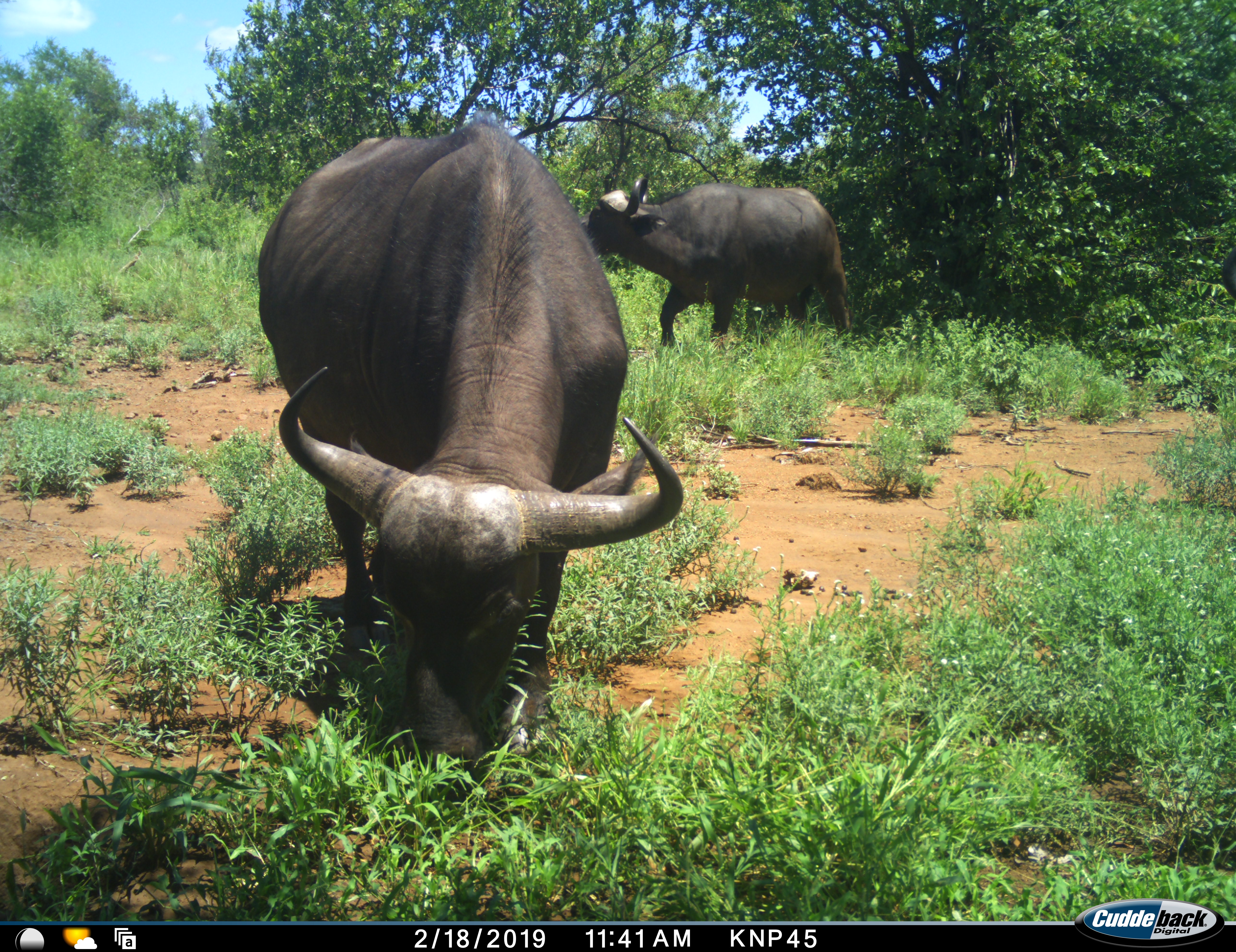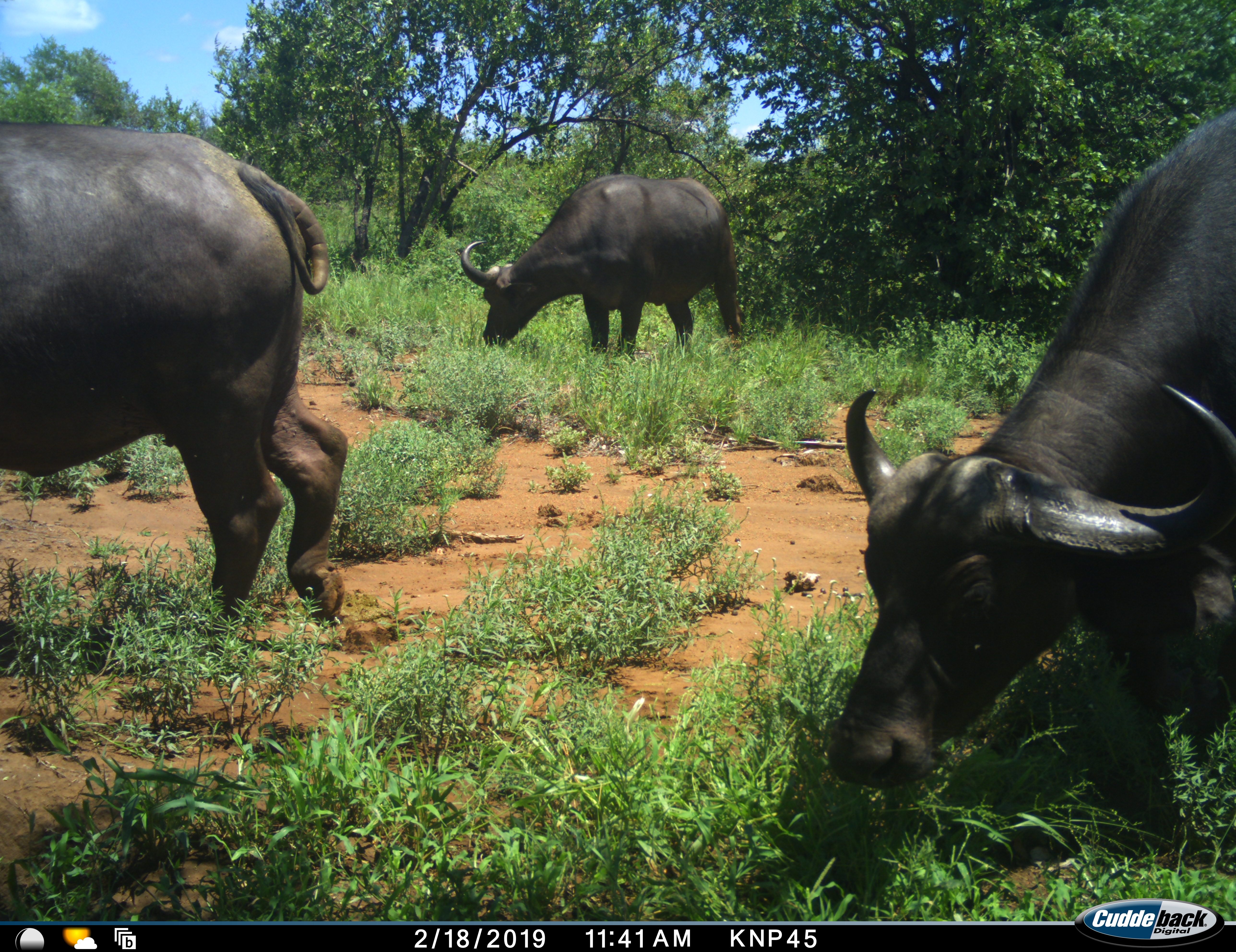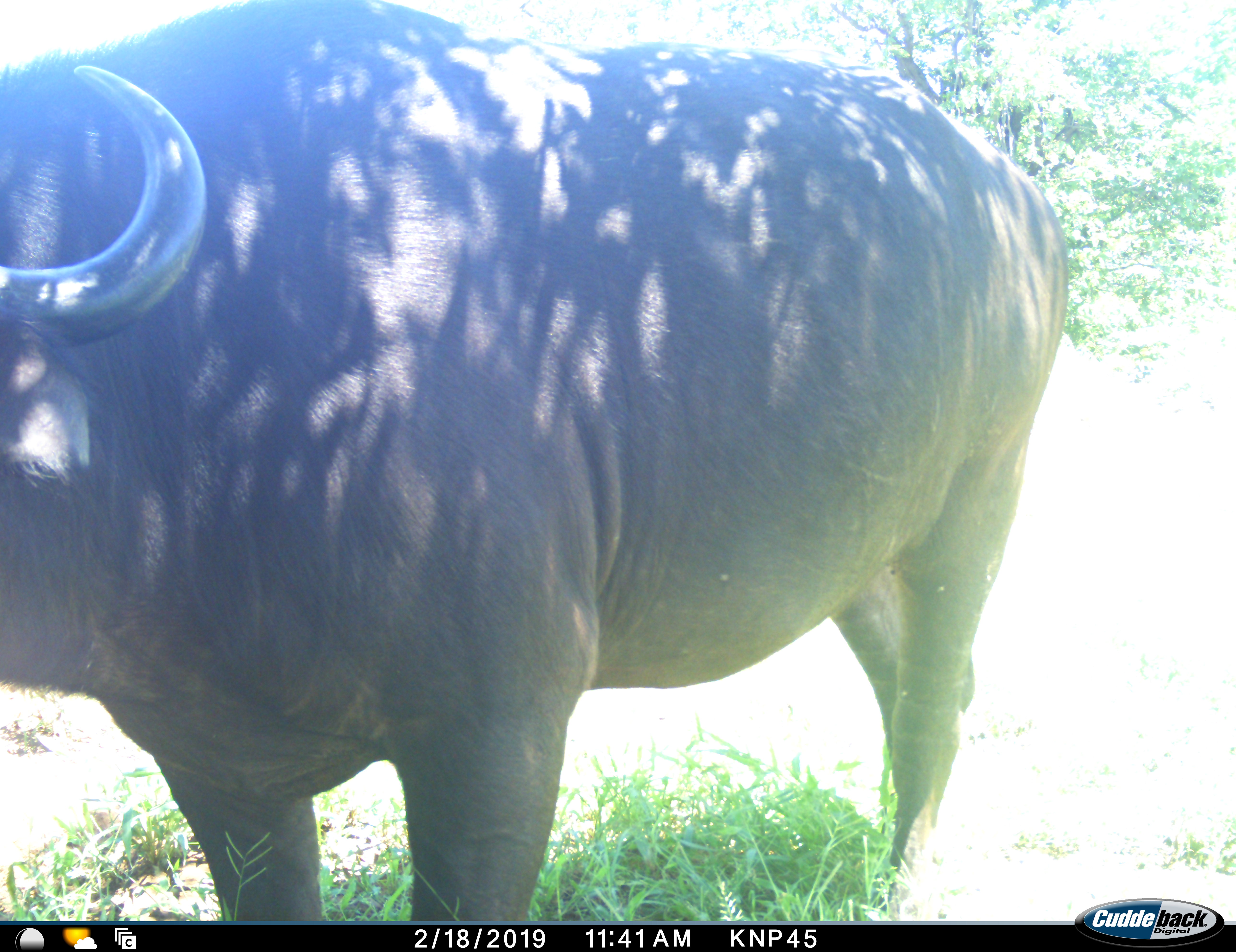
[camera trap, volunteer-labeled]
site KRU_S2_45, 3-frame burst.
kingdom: Animalia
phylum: Chordata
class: Mammalia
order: Artiodactyla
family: Bovidae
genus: Syncerus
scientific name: Syncerus caffer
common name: african buffalo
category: buffalo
Buffalo (african buffalo) (Syncerus caffer), count 3. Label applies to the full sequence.